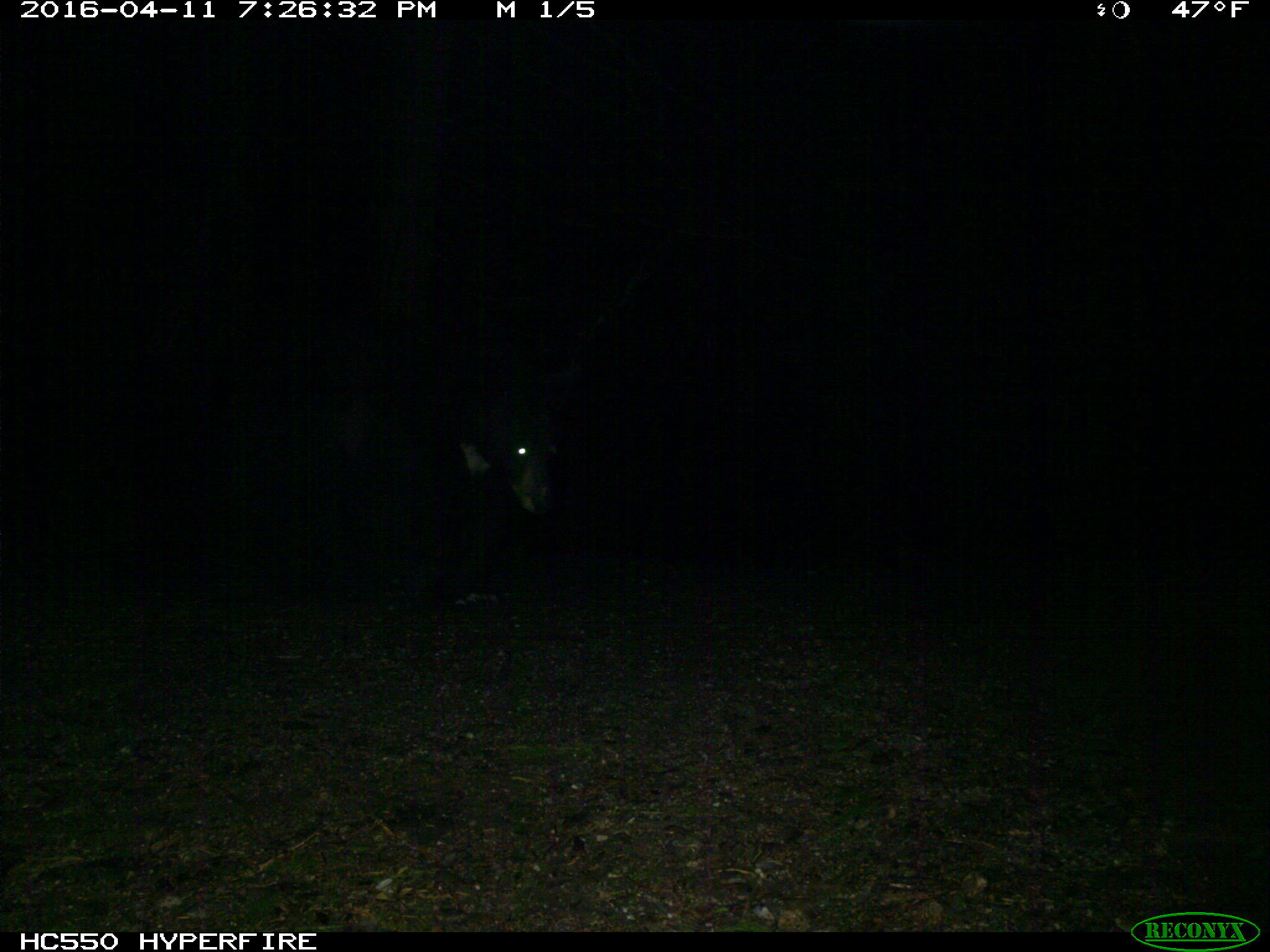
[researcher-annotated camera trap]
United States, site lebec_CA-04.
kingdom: Animalia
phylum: Chordata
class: Mammalia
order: Carnivora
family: Ursidae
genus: Ursus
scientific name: Ursus americanus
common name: american black bear